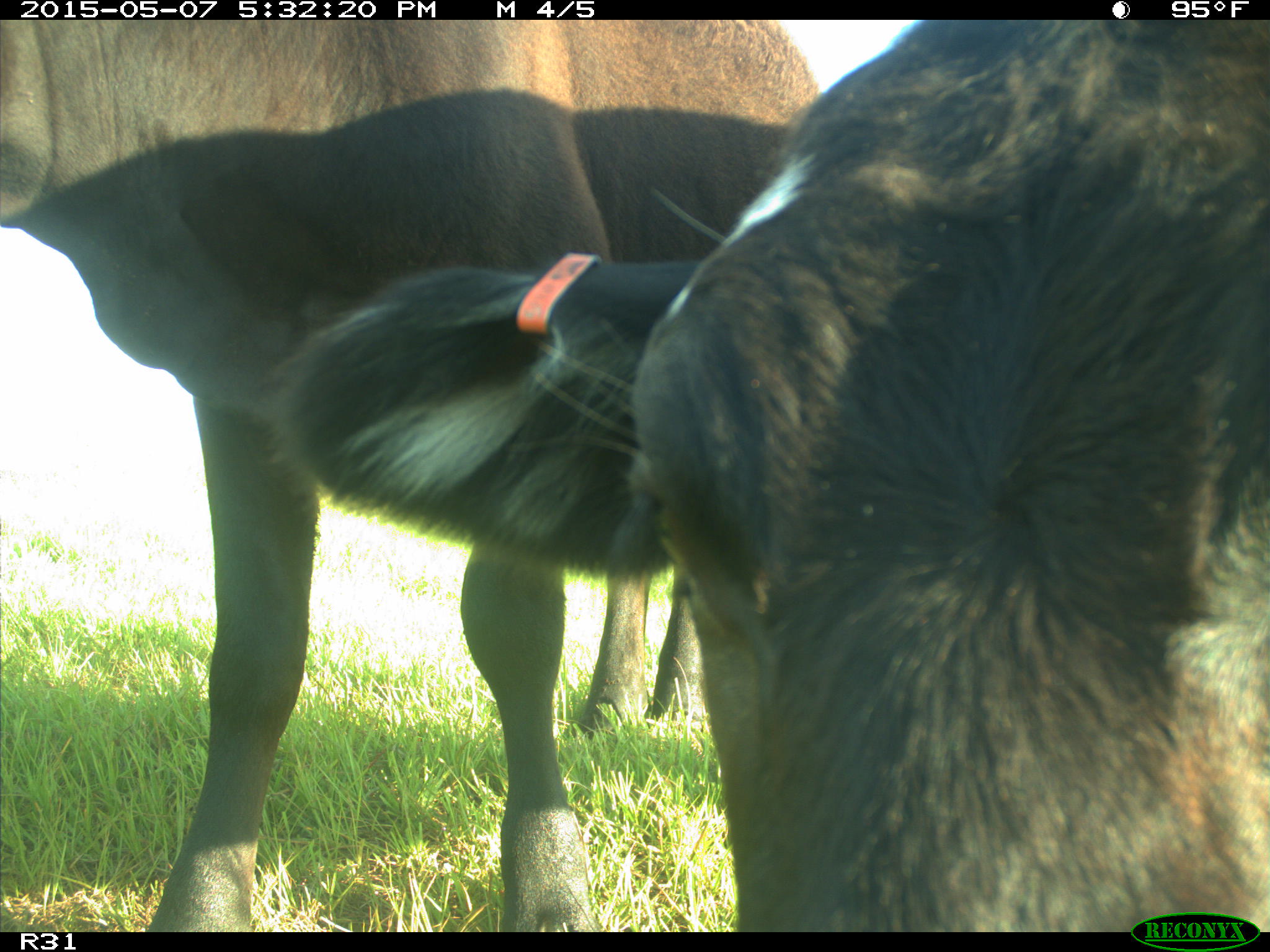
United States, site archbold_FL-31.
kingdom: Animalia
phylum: Chordata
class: Mammalia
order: Artiodactyla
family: Bovidae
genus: Bos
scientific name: Bos taurus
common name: domestic cow